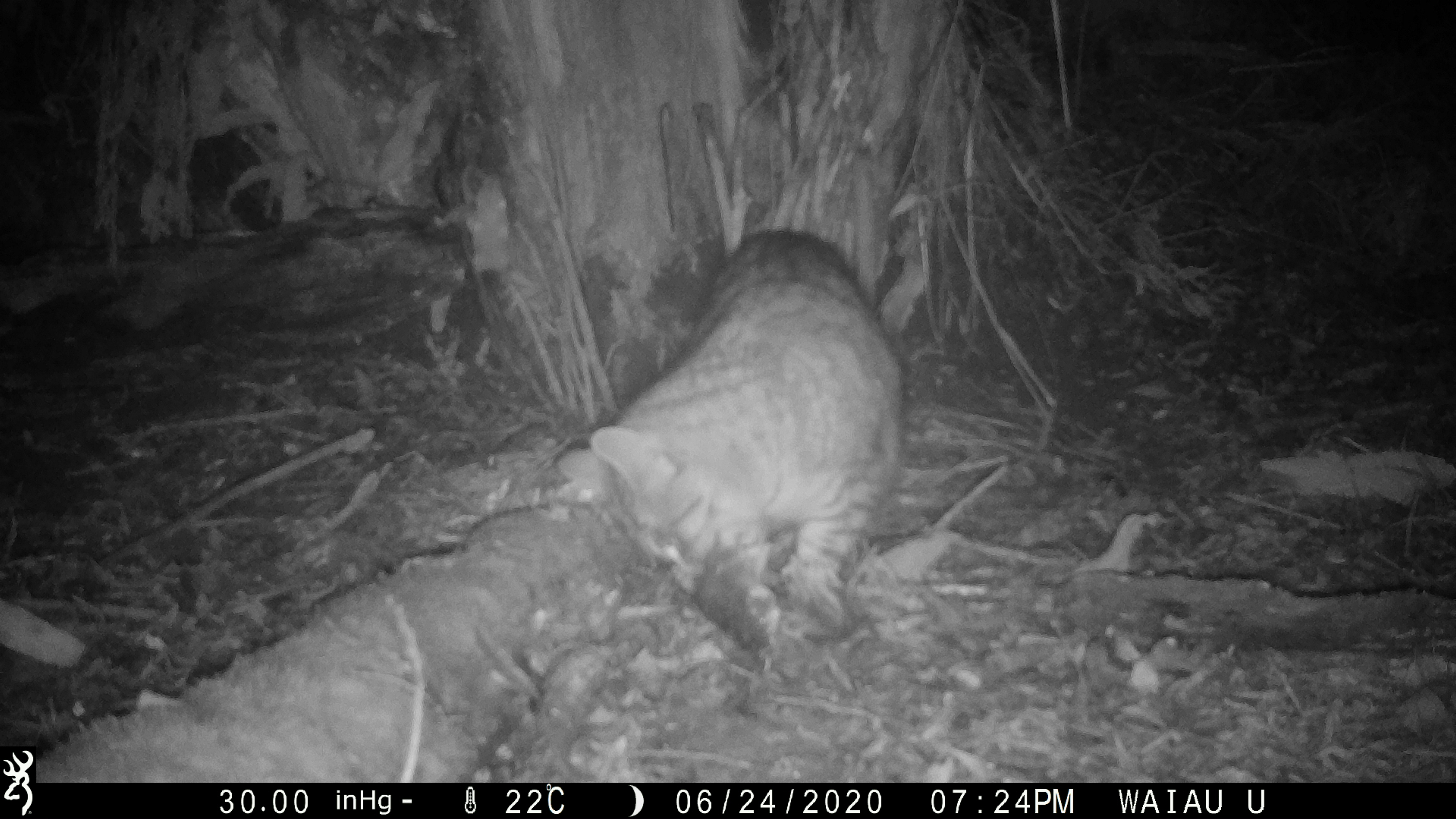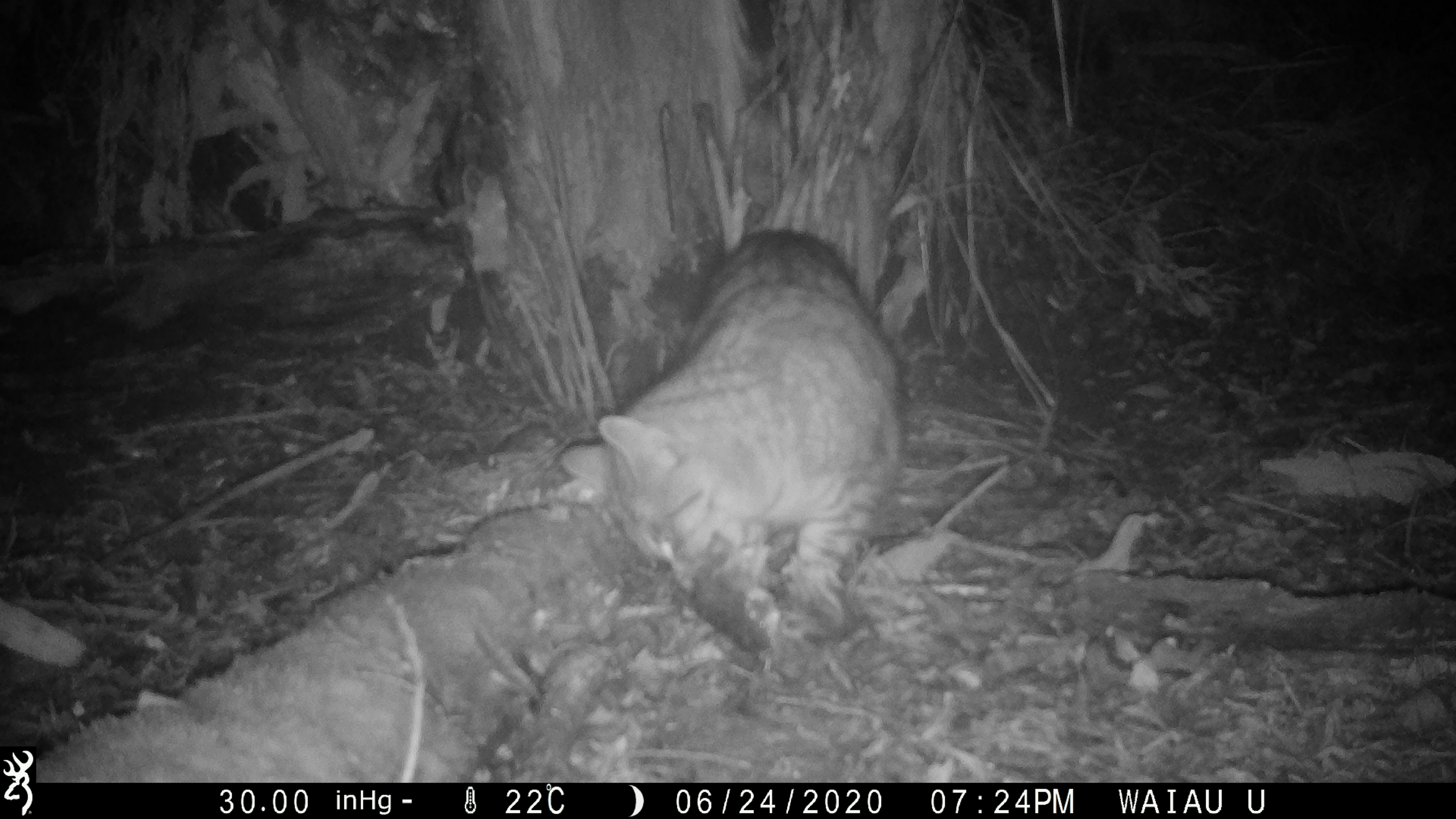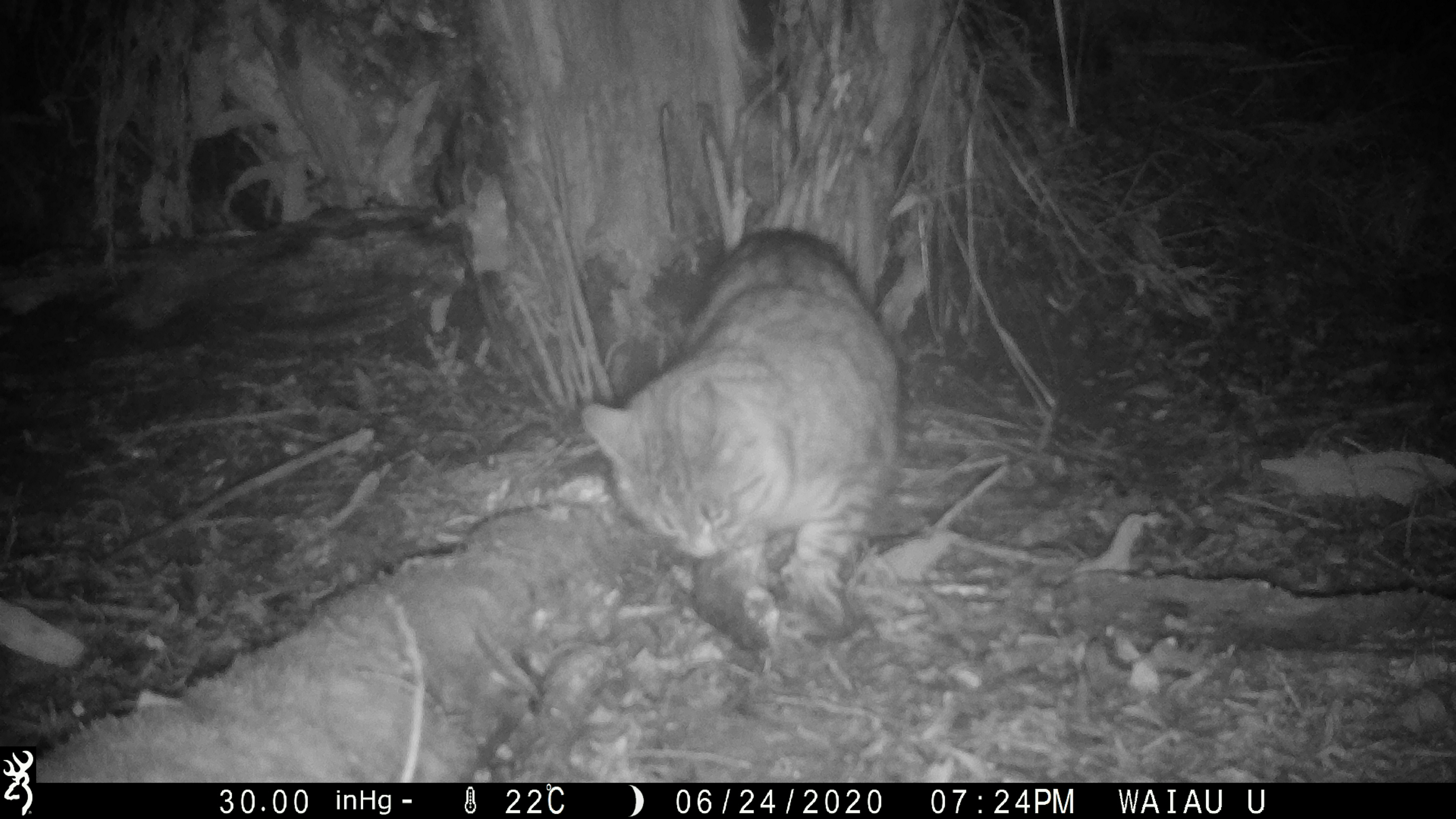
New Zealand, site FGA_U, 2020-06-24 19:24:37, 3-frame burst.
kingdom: Animalia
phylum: Chordata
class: Mammalia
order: Carnivora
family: Felidae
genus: Felis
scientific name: Felis catus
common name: domestic cat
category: cat